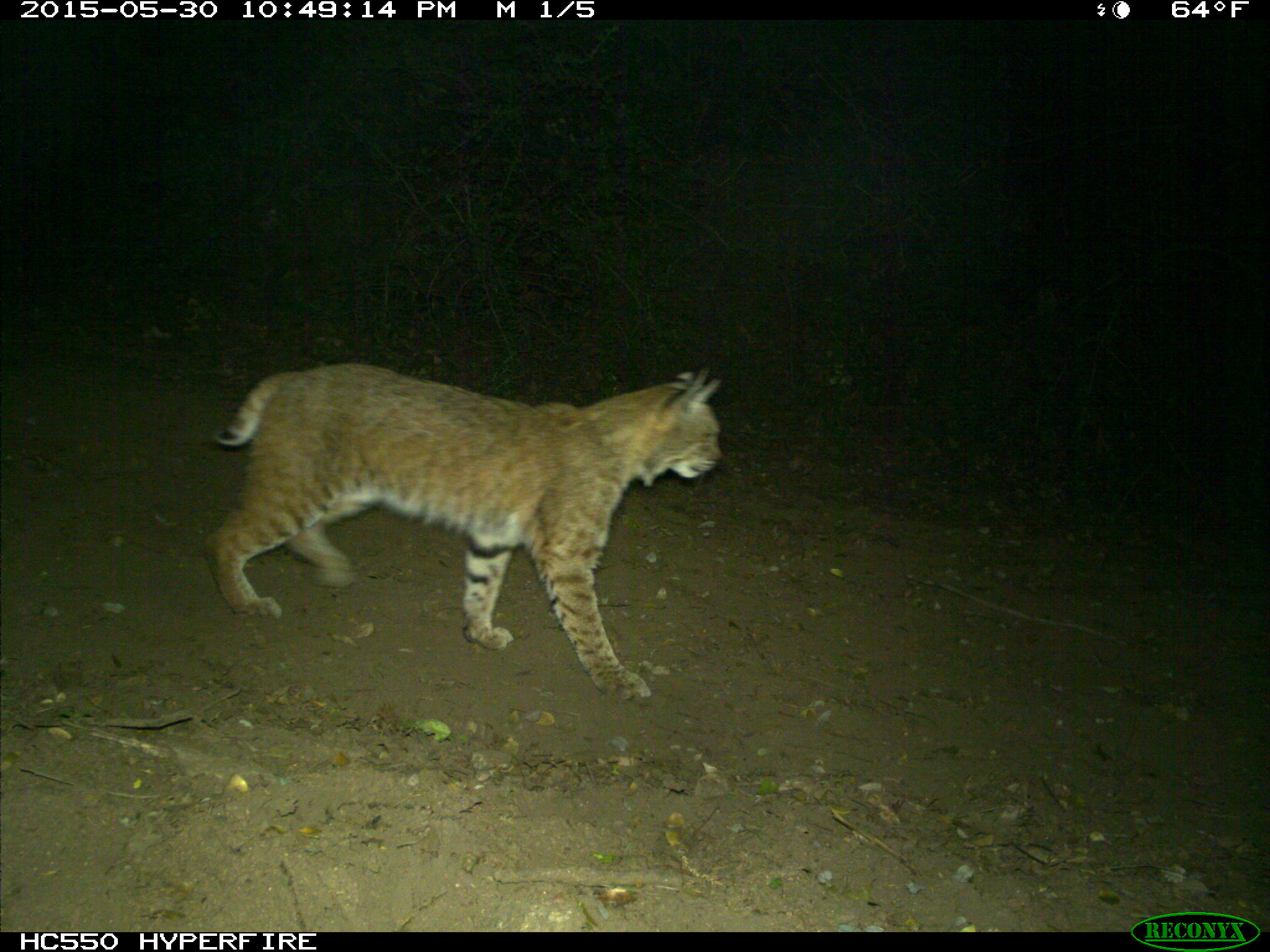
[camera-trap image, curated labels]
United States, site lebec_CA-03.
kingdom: Animalia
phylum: Chordata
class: Mammalia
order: Carnivora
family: Felidae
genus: Lynx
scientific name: Lynx rufus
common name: bobcat